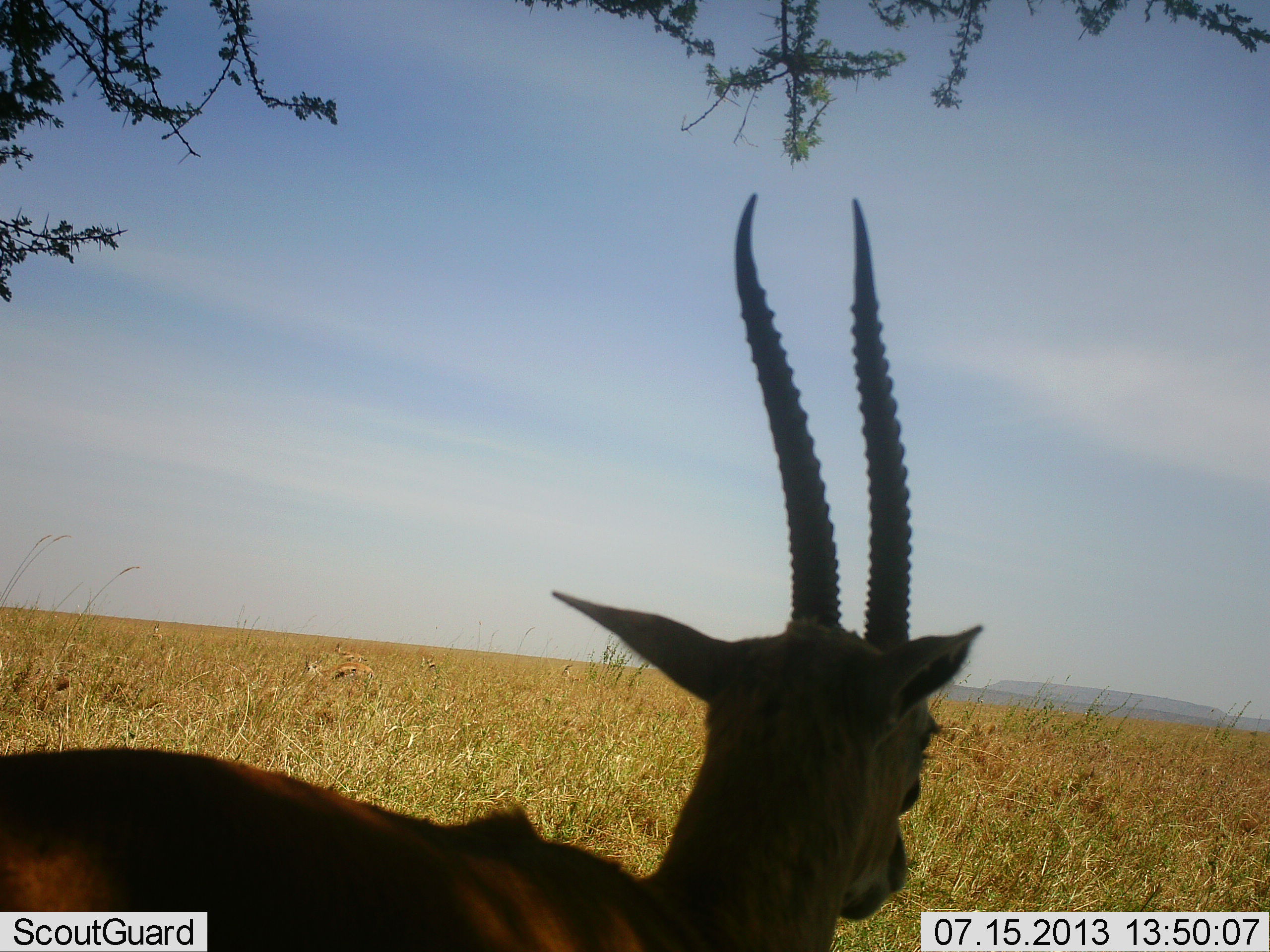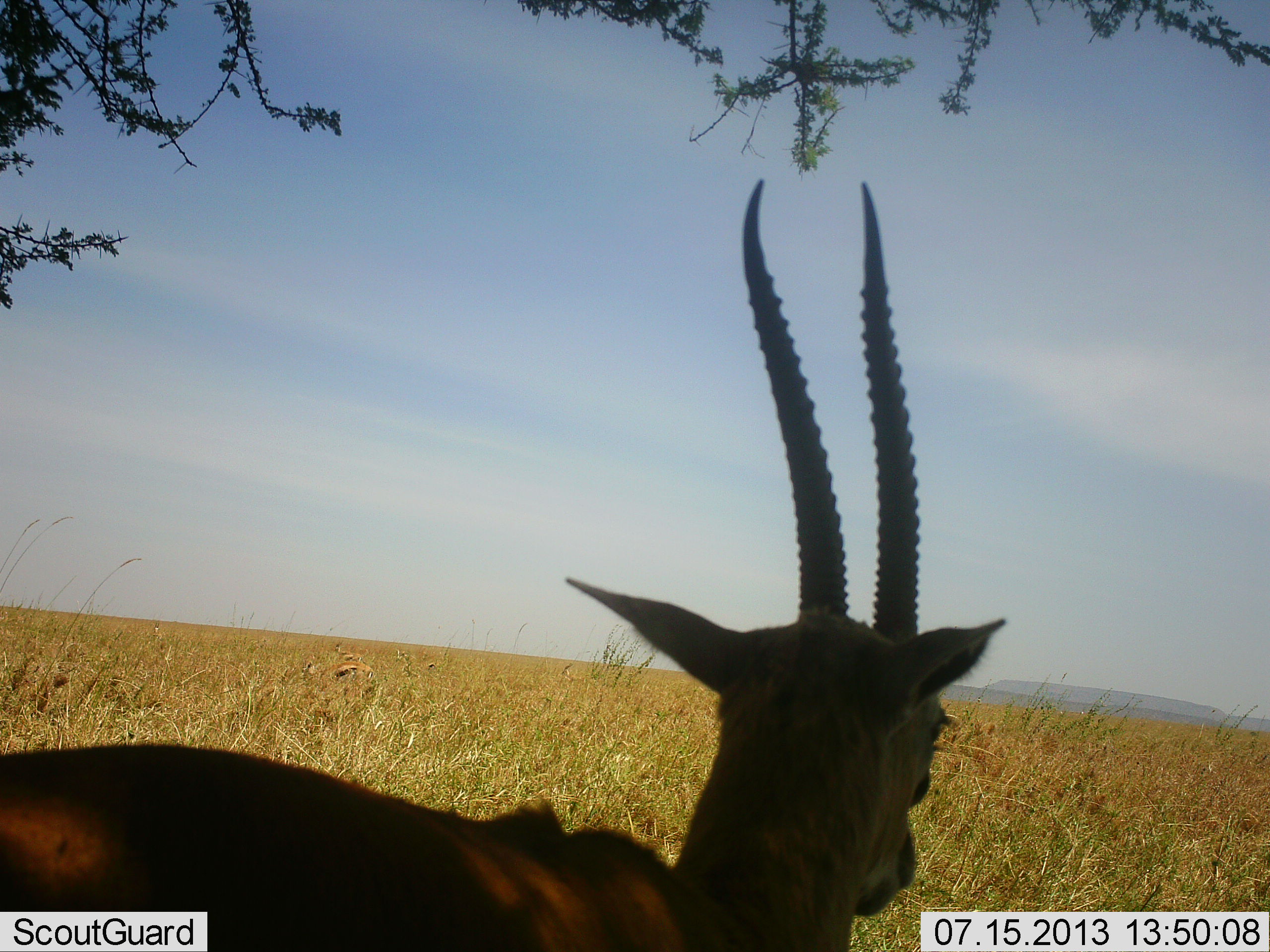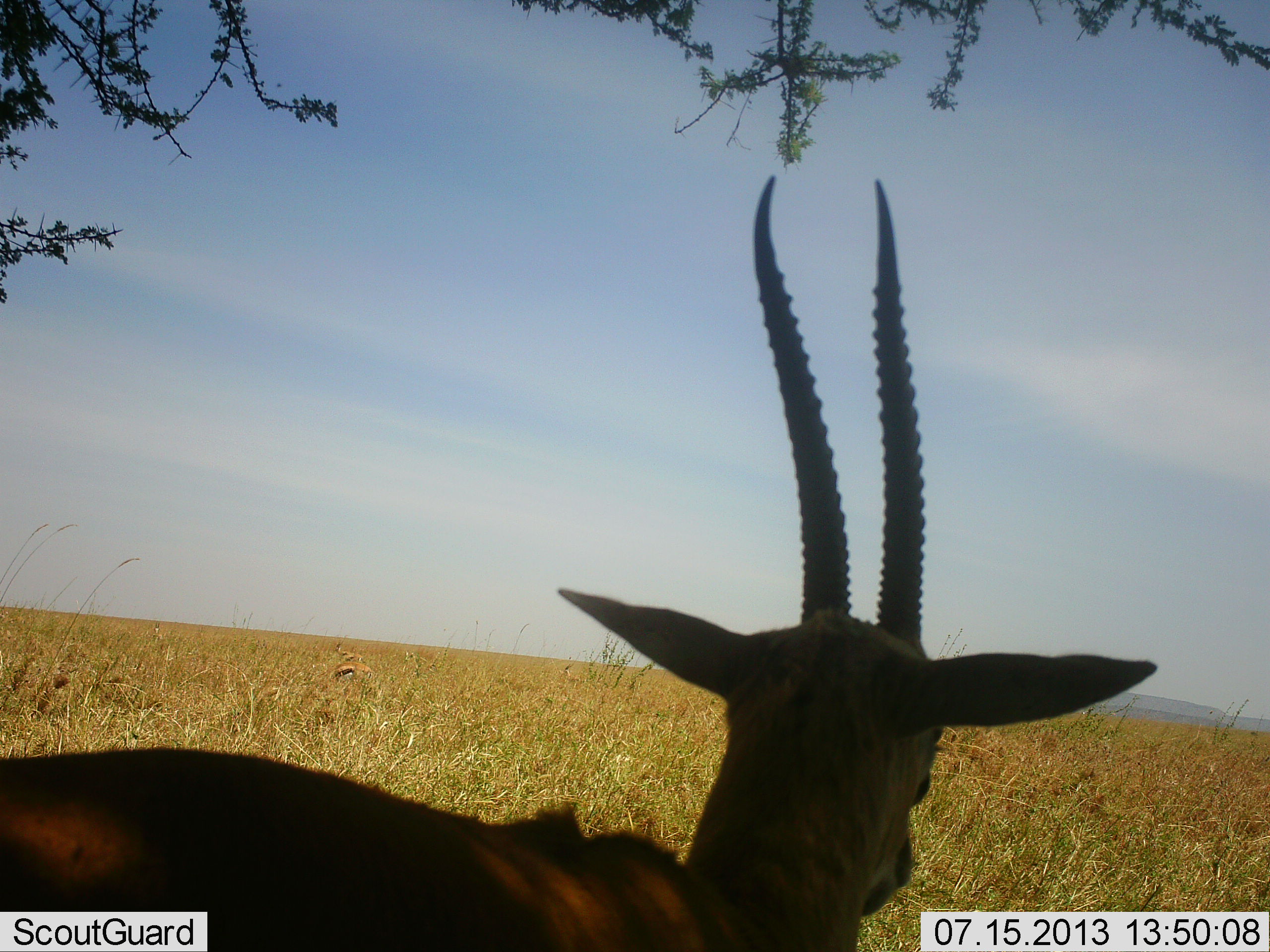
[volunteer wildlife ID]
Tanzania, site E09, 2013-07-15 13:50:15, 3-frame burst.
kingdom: Animalia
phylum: Chordata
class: Mammalia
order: Artiodactyla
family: Bovidae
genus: Eudorcas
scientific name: Eudorcas thomsonii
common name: thomson's gazelle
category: gazellethomsons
Gazellethomsons (thomson's gazelle) (Eudorcas thomsonii), count 1. Behavior (volunteer vote fractions): standing 75%, resting 25%, moving 0%, interacting 0%. Young present (vote fraction): 0%. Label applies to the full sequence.